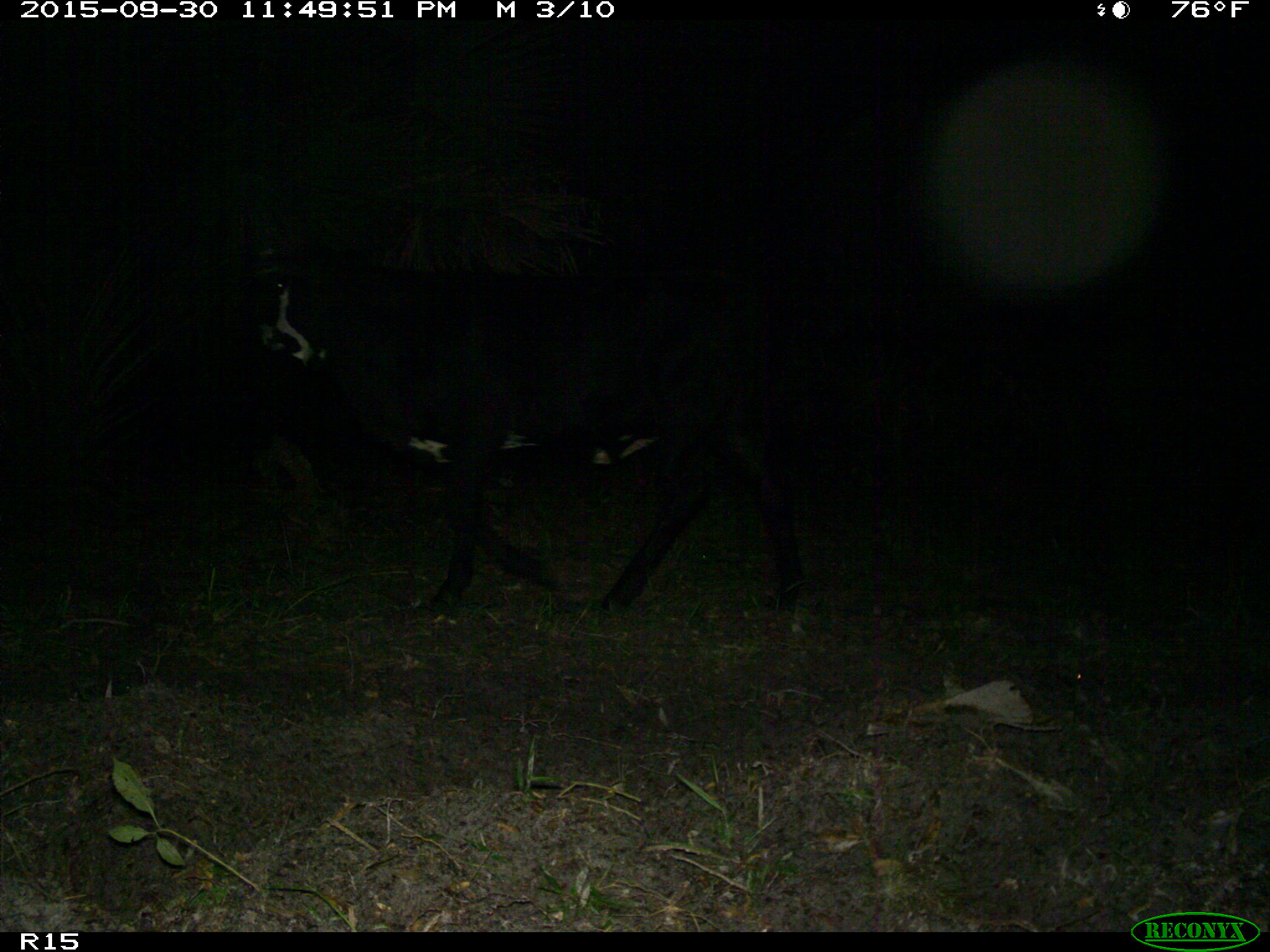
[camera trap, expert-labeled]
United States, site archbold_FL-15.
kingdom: Animalia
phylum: Chordata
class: Mammalia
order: Artiodactyla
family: Bovidae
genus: Bos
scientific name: Bos taurus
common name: domestic cow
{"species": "Bos taurus (domestic cow)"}